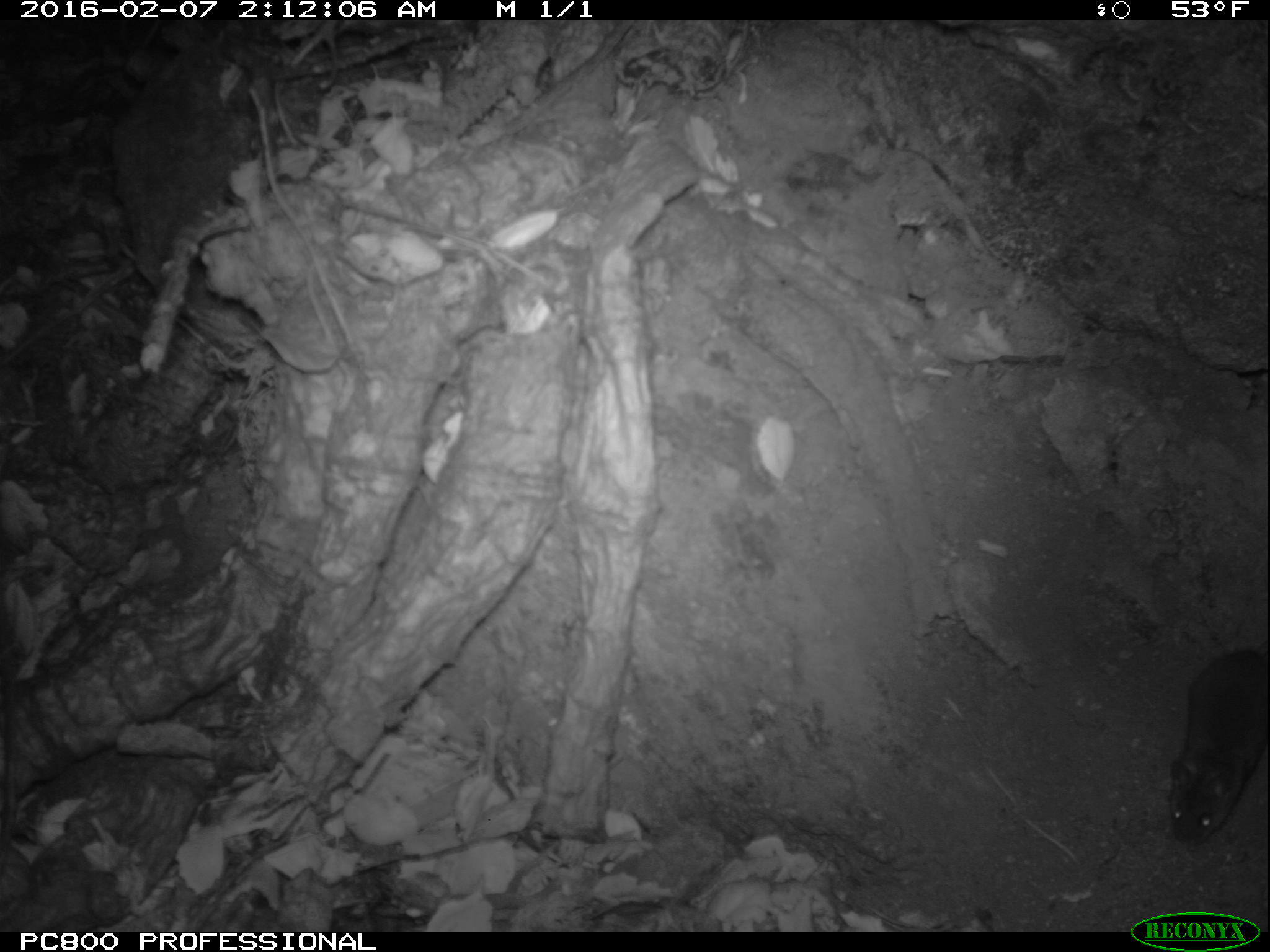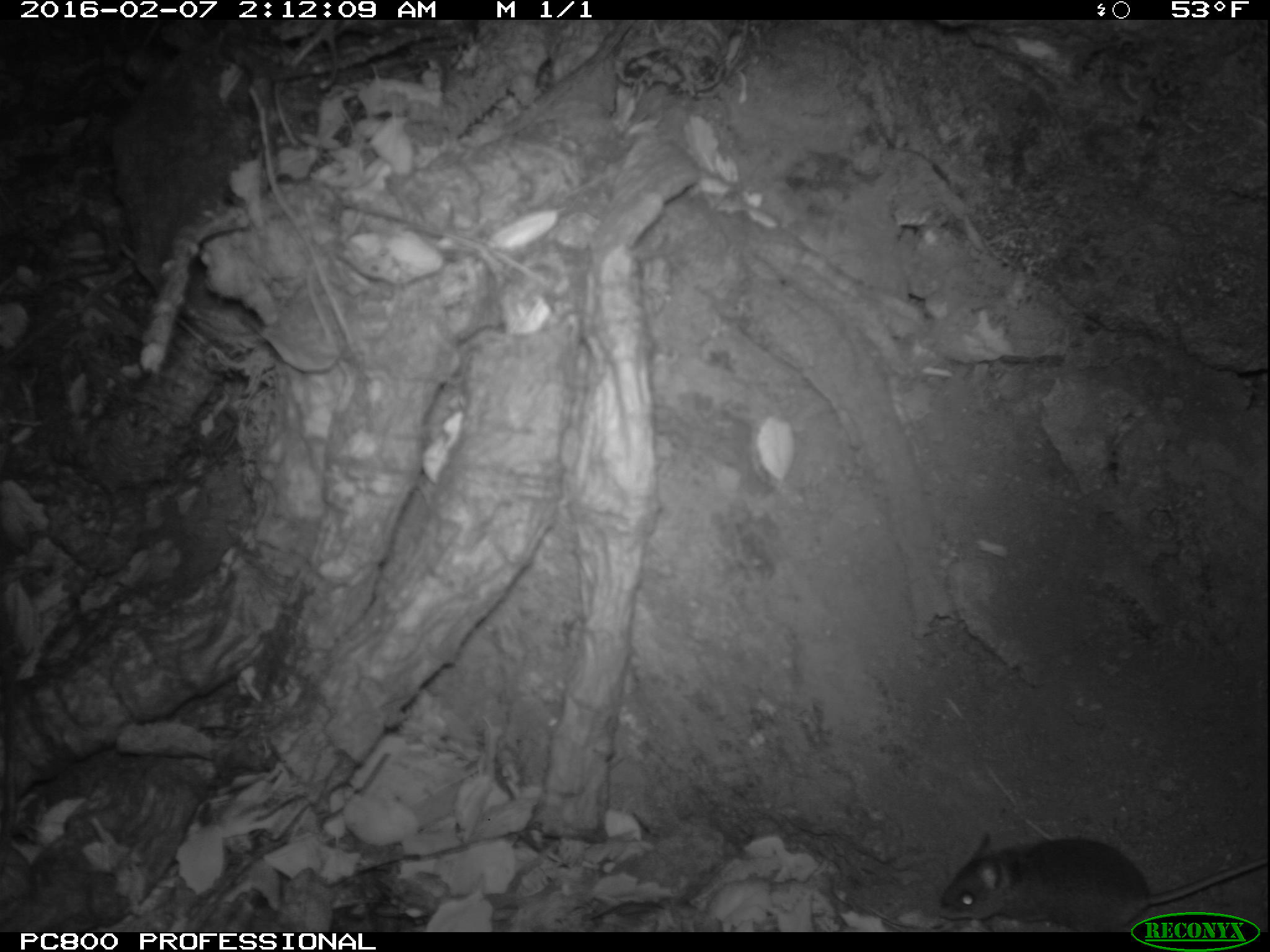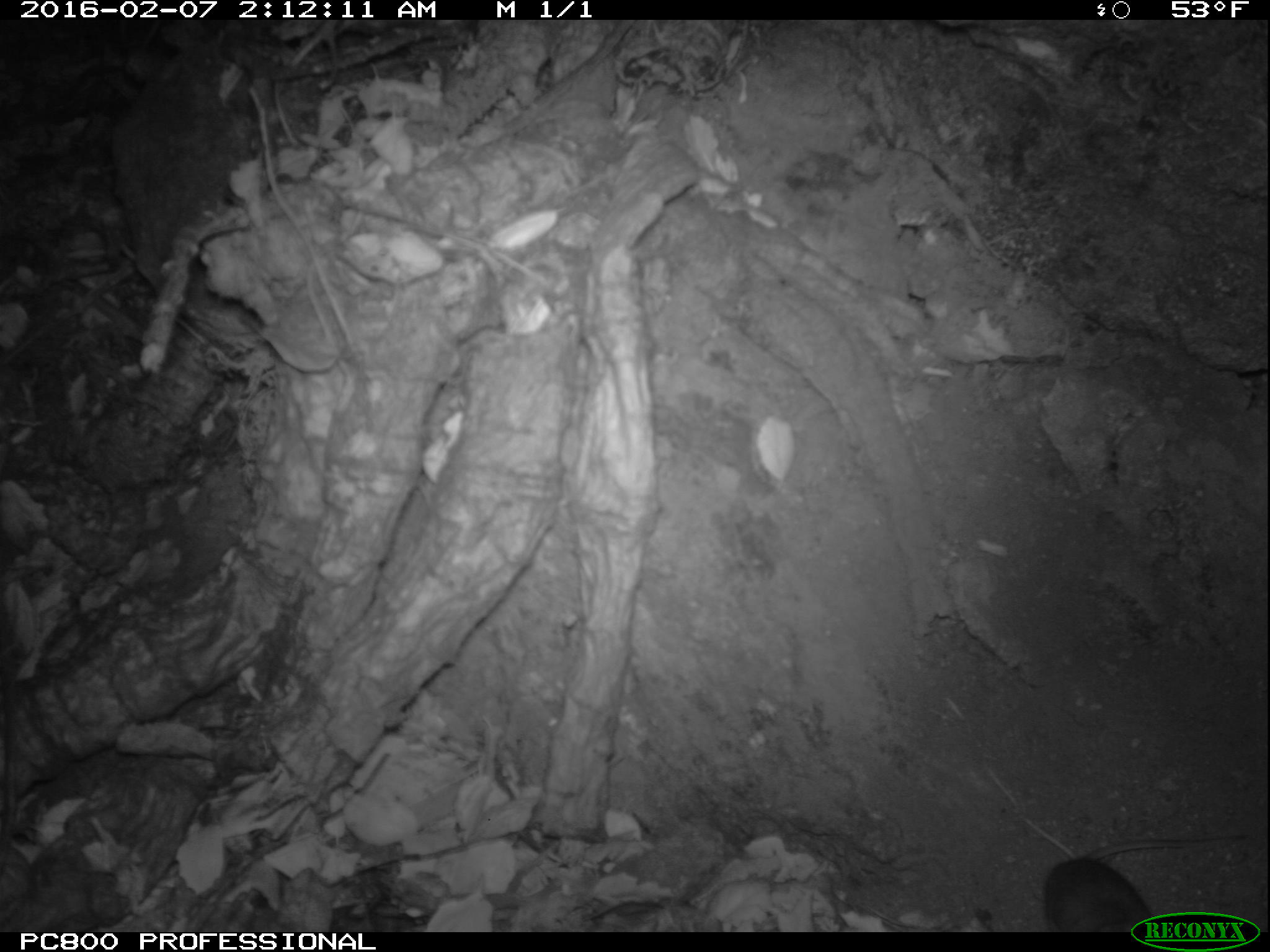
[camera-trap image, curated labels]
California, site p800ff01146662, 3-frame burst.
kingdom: Animalia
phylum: Chordata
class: Mammalia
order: Rodentia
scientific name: Rodentia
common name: rodent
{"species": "rodent (Rodentia)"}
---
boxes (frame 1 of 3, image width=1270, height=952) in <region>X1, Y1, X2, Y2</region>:
rodent: <region>1168, 645, 1269, 845</region>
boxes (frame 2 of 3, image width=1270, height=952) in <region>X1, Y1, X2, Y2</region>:
rodent: <region>938, 826, 1269, 931</region>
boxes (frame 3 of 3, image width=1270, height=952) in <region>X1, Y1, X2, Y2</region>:
rodent: <region>1044, 831, 1248, 932</region>